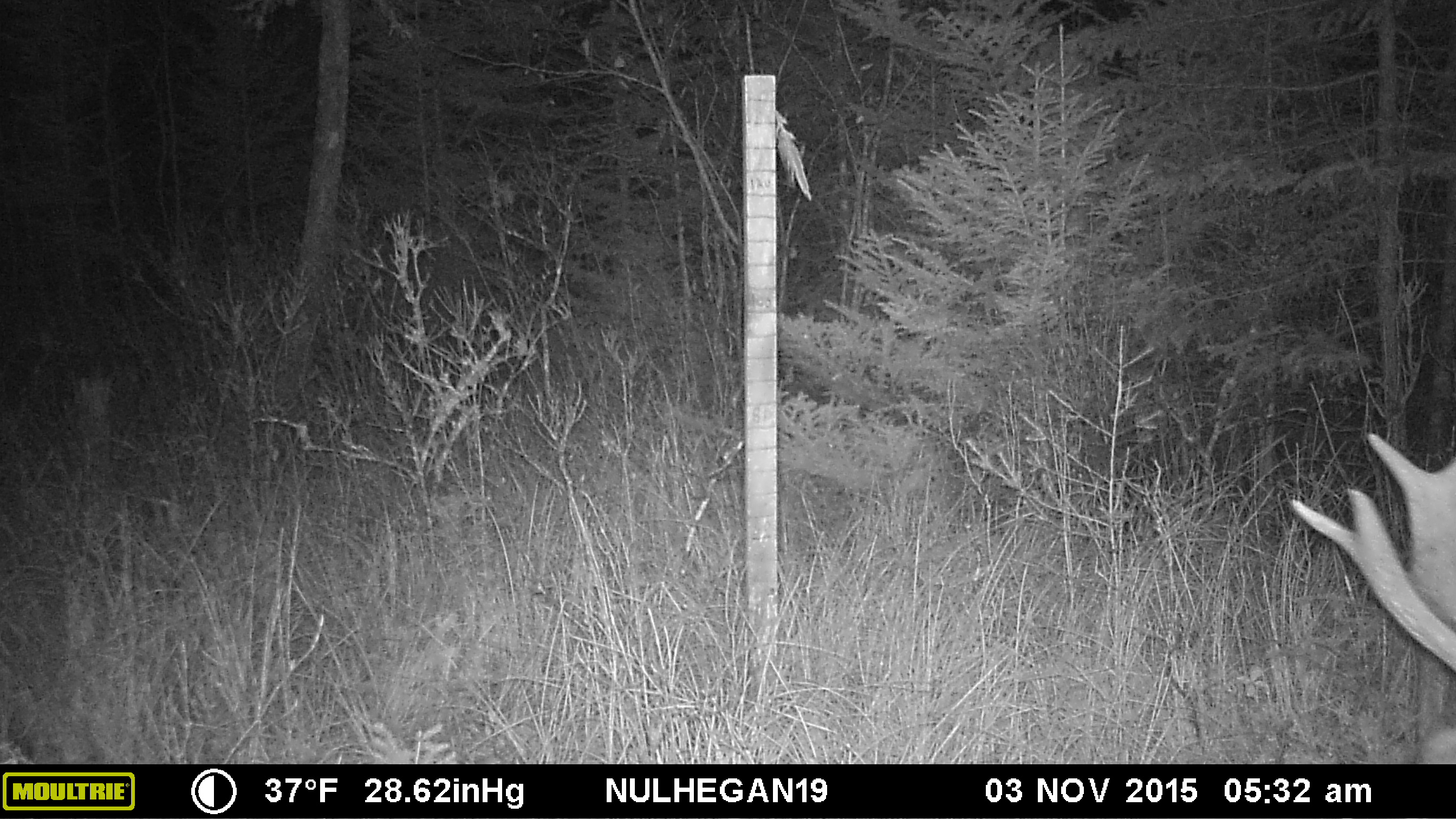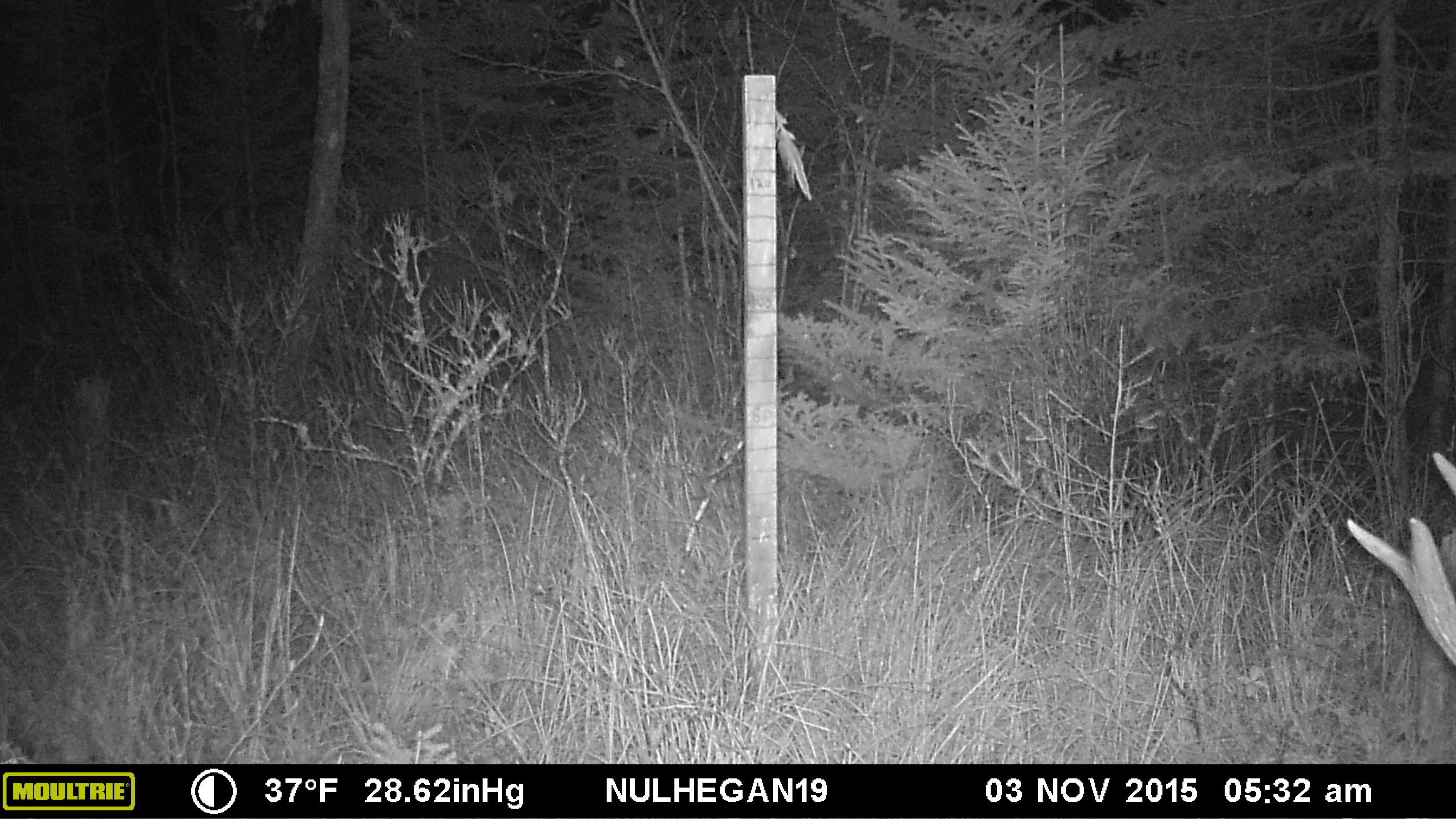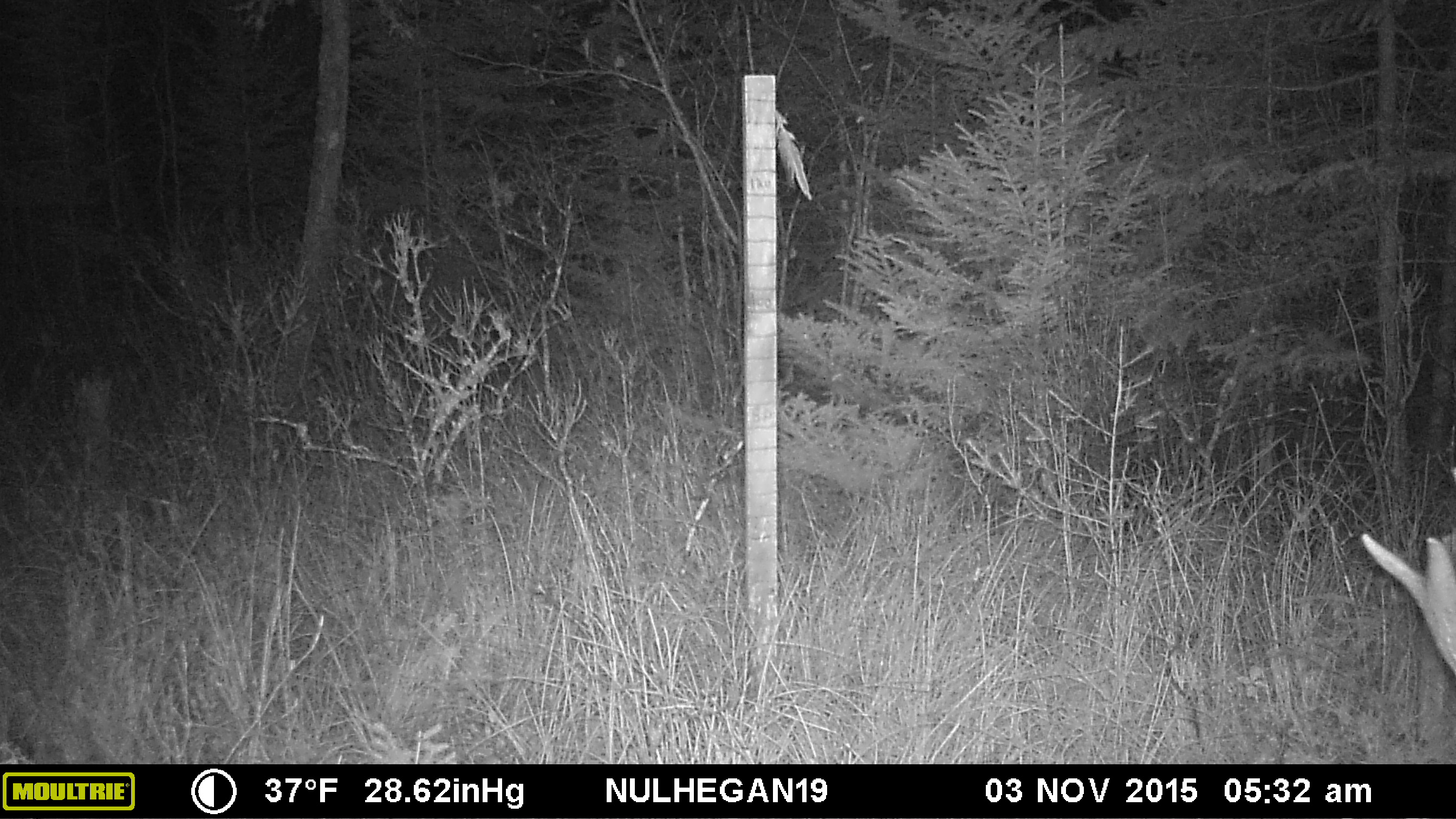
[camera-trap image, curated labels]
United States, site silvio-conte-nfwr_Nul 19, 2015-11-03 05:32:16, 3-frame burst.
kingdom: Animalia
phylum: Chordata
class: Mammalia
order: Artiodactyla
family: Cervidae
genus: Alces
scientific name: Alces alces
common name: moose